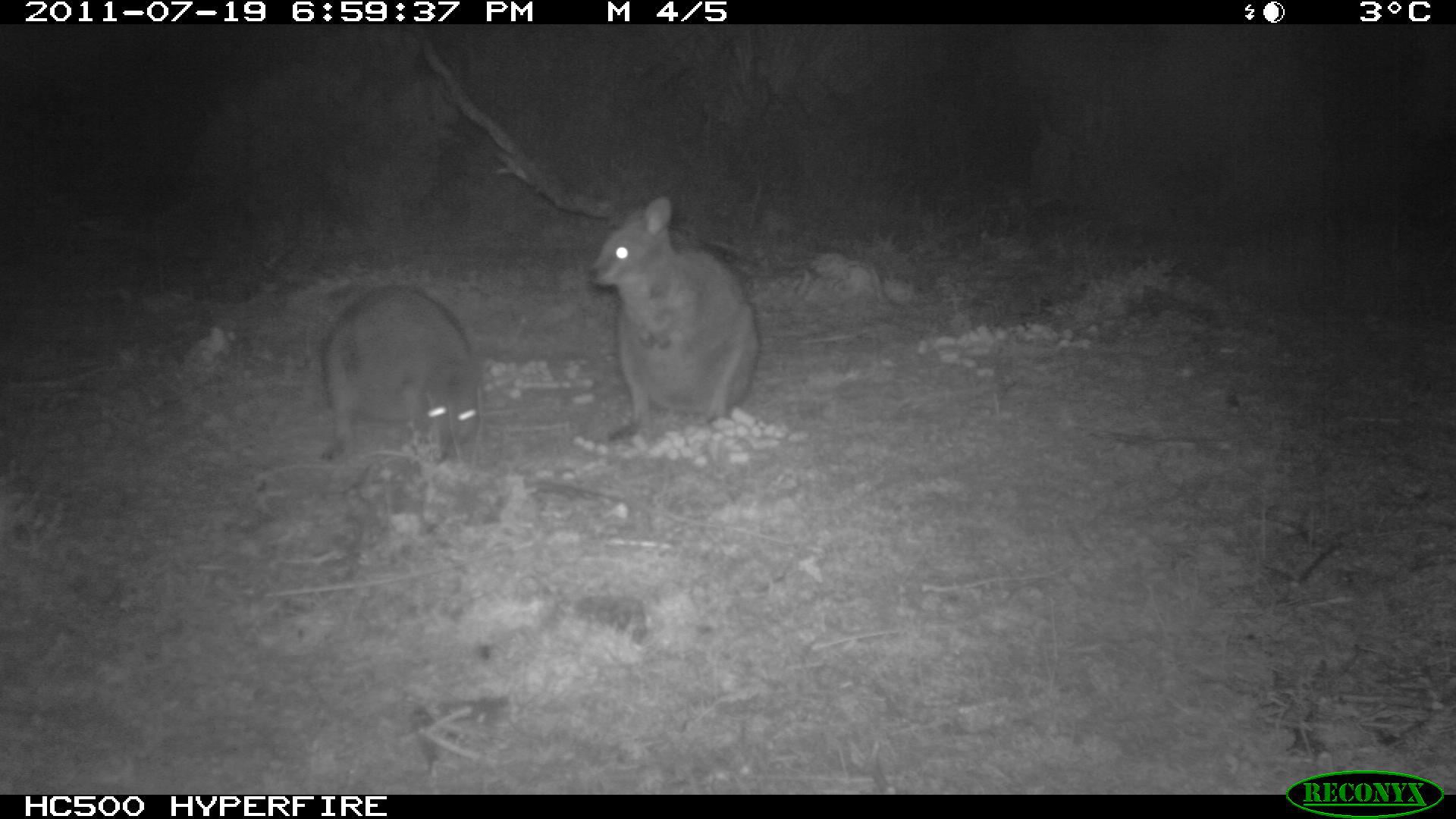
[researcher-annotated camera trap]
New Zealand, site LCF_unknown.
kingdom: Animalia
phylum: Chordata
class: Mammalia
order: Diprotodontia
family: Macropodidae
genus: Notamacropus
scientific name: Notamacropus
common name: wallaby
Wallaby (Notamacropus).